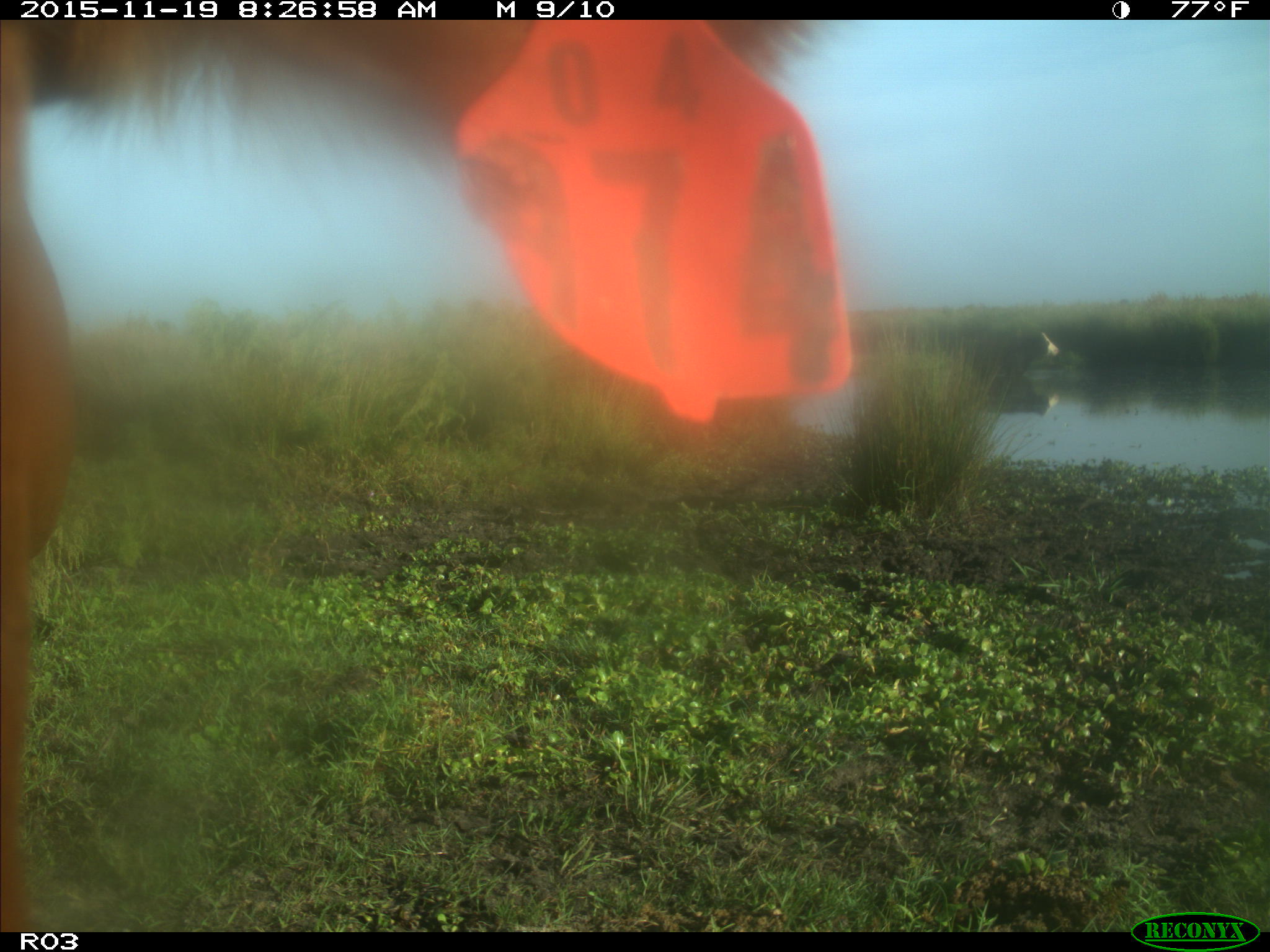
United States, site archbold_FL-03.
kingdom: Animalia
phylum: Chordata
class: Mammalia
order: Artiodactyla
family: Bovidae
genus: Bos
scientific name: Bos taurus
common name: domestic cow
Bos taurus (domestic cow).